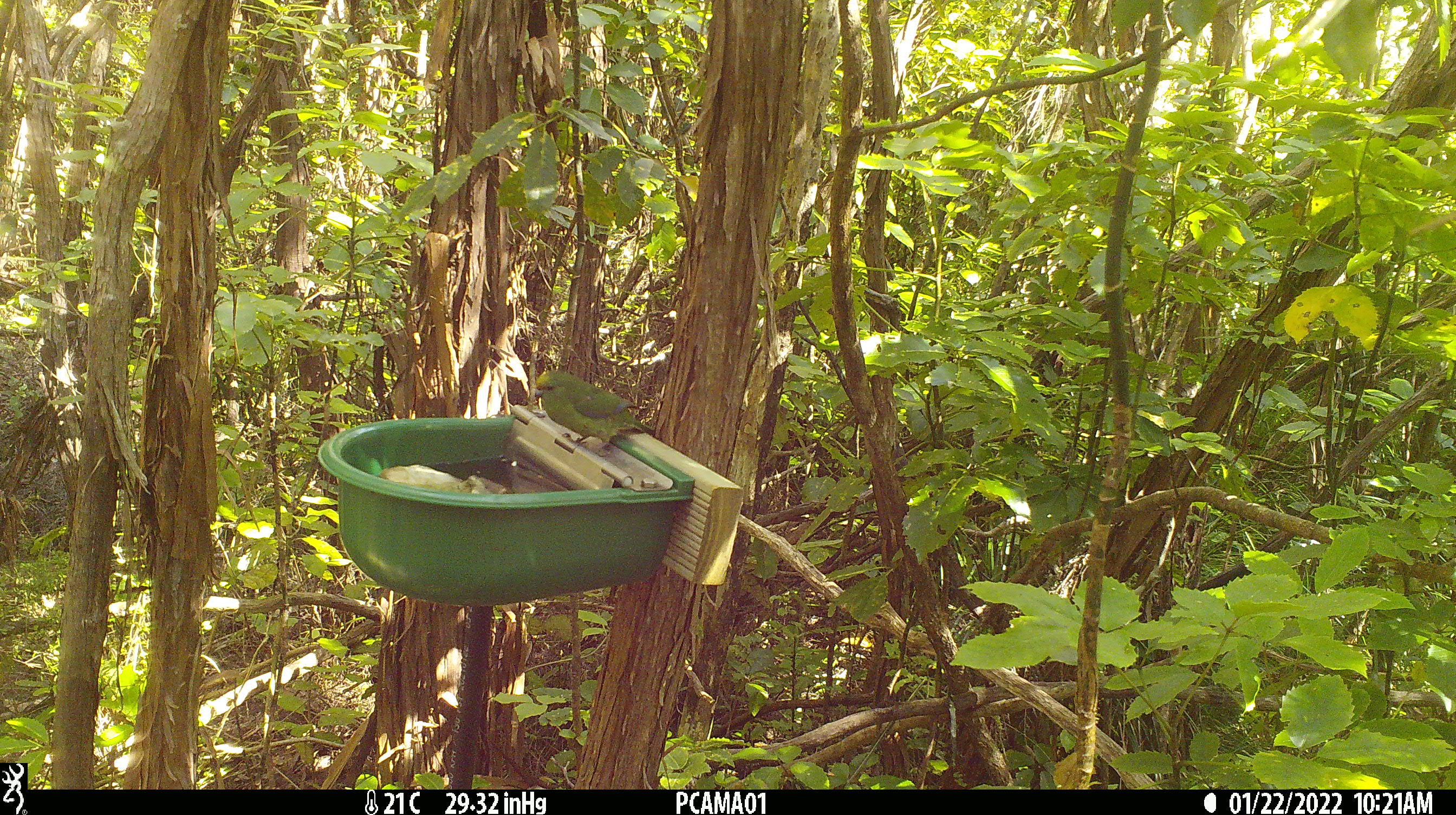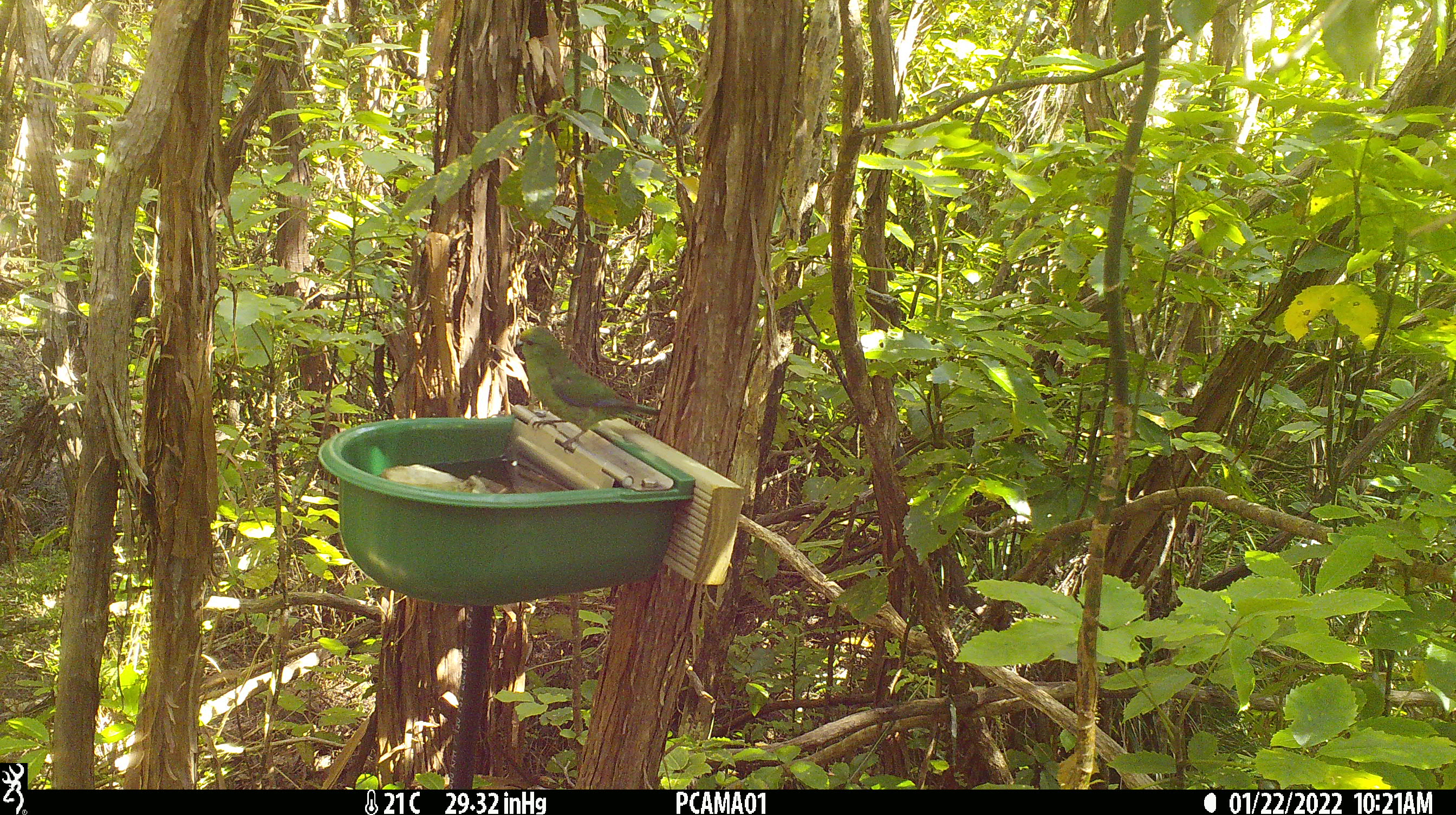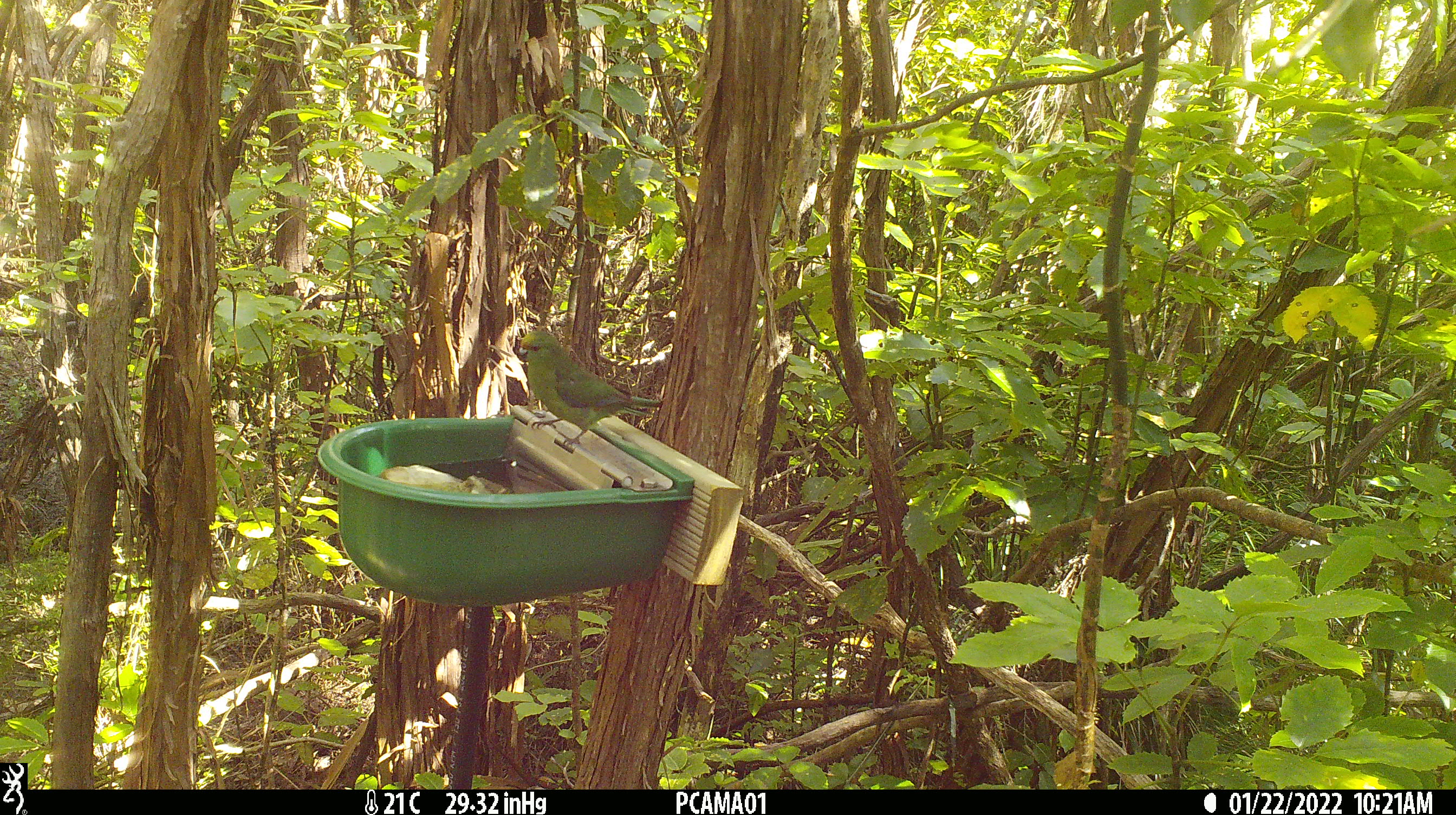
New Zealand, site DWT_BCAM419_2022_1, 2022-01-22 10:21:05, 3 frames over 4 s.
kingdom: Animalia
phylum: Chordata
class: Aves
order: Psittaciformes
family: Psittaculidae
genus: Cyanoramphus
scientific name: Cyanoramphus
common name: parakeet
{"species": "parakeet (Cyanoramphus)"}